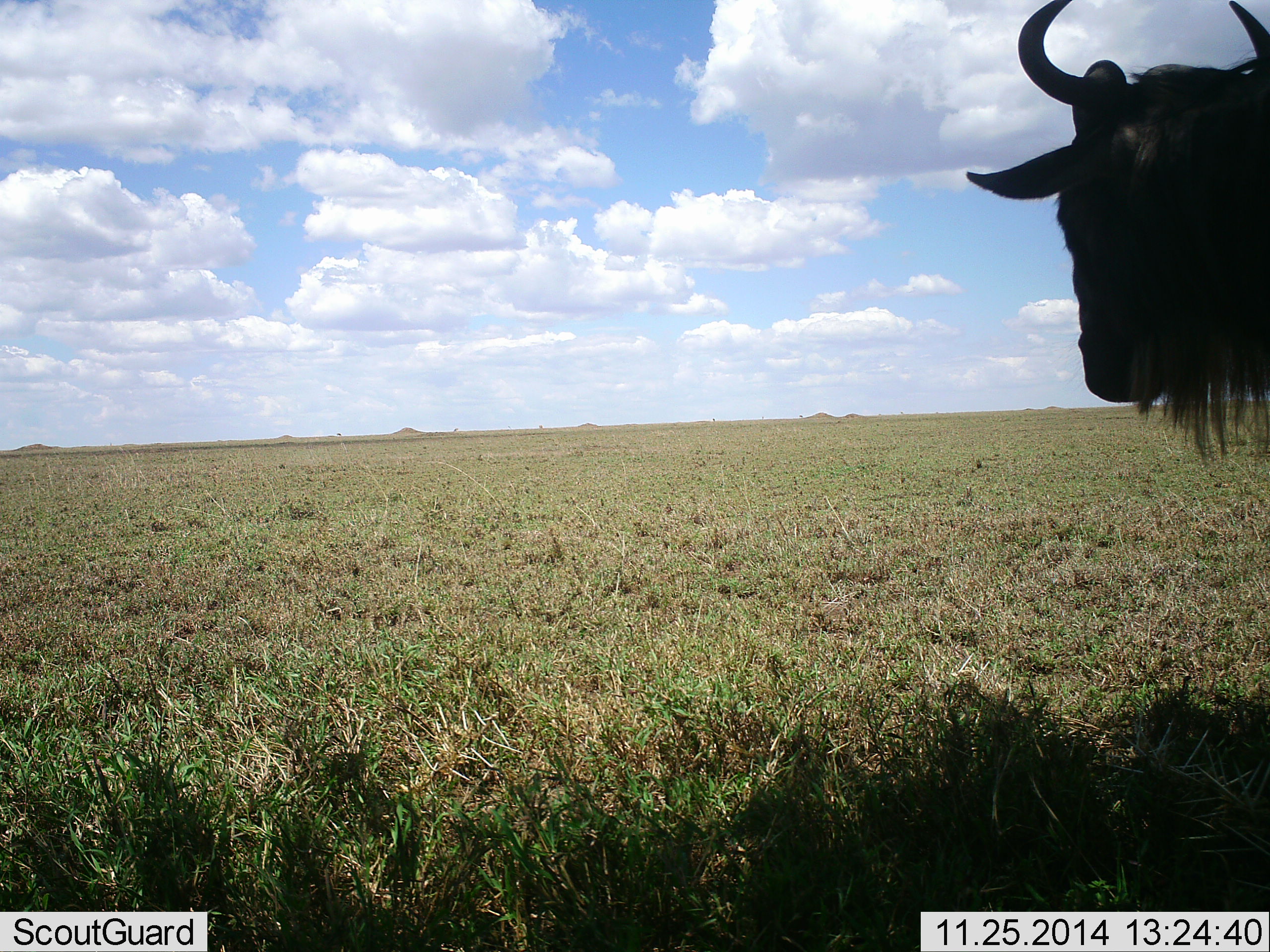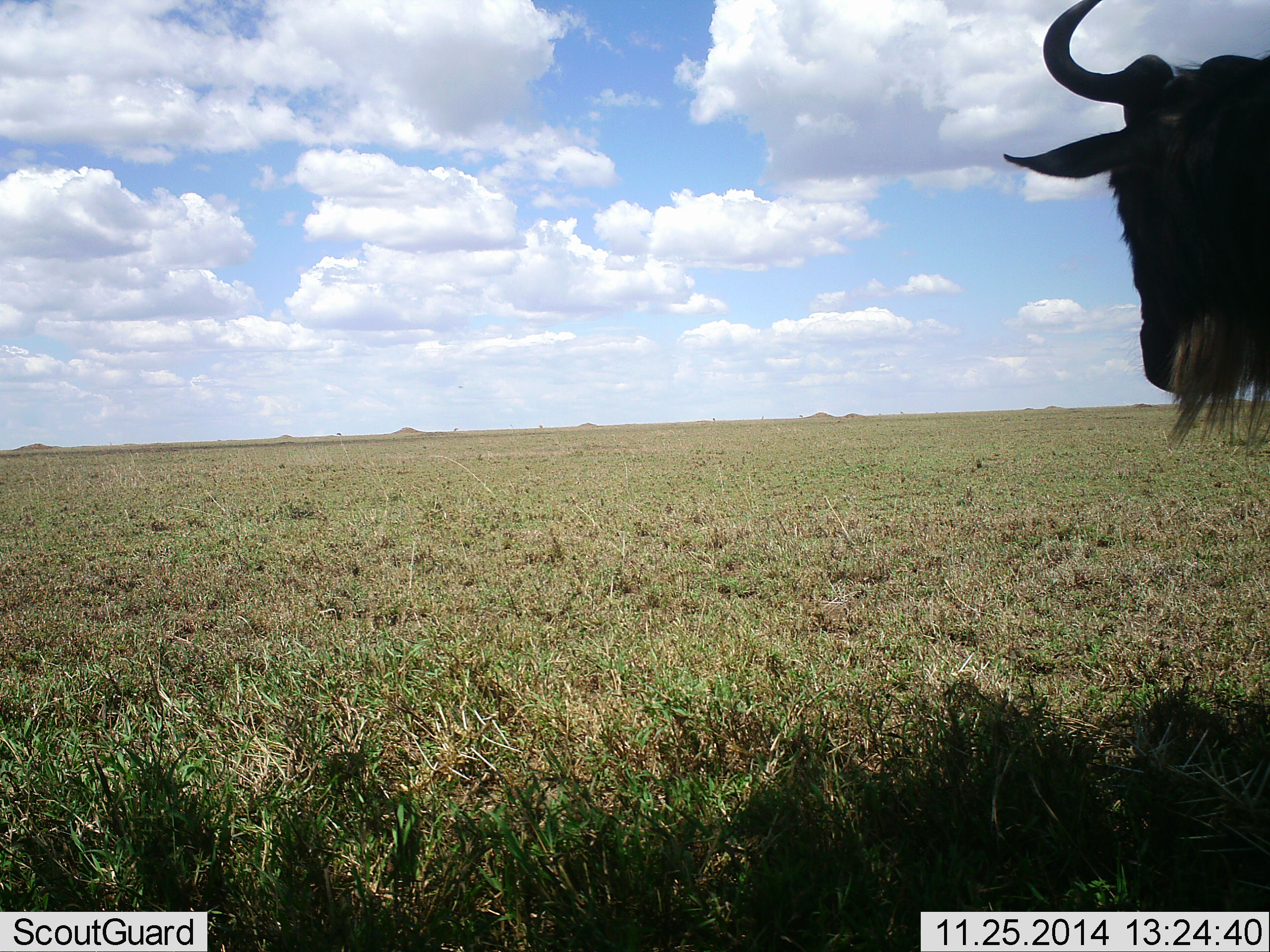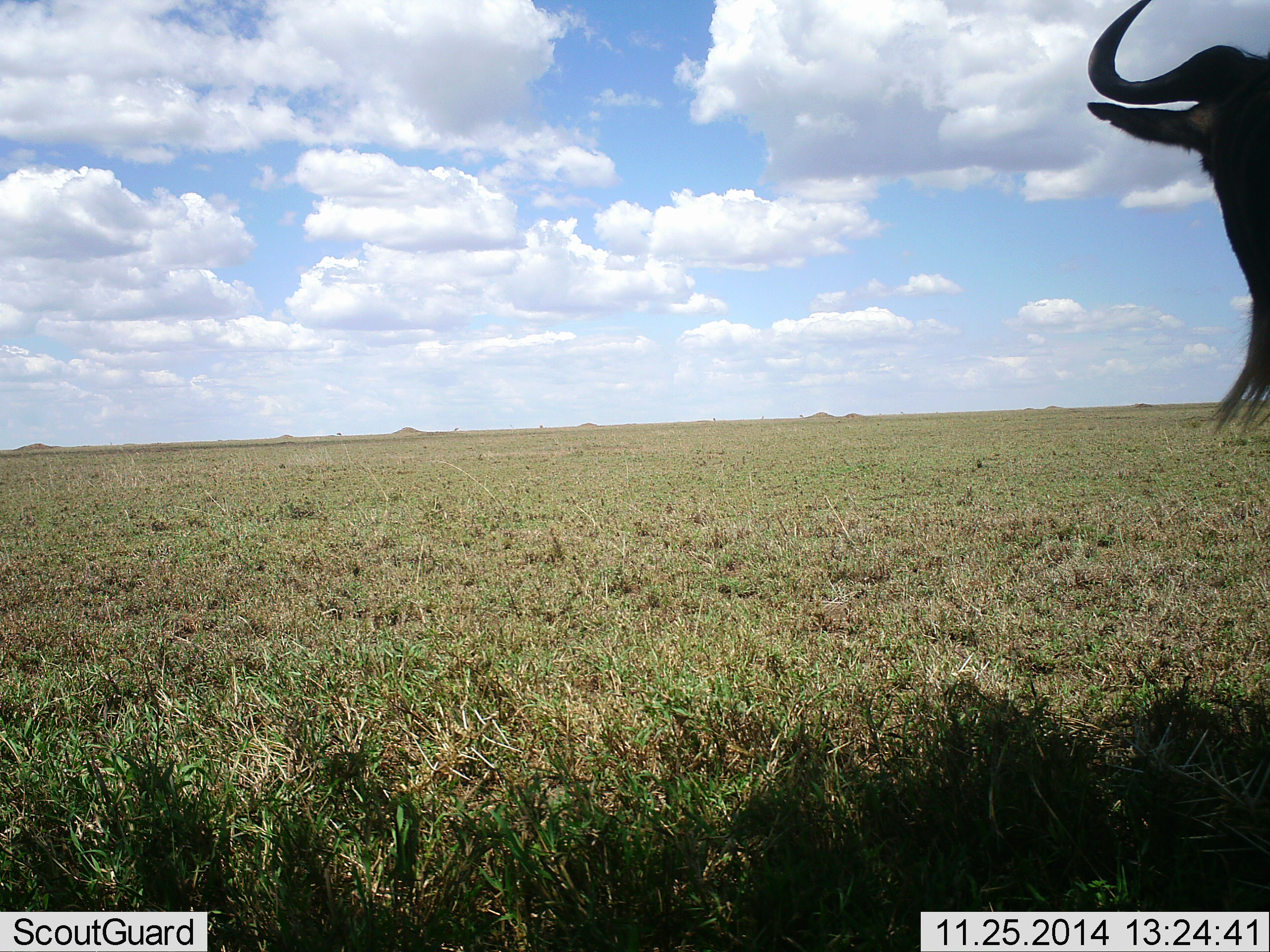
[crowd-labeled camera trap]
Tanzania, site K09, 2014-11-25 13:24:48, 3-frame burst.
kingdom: Animalia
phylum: Chordata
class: Mammalia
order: Artiodactyla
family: Bovidae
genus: Connochaetes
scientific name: Connochaetes taurinus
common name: blue wildebeest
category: wildebeest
Wildebeest (blue wildebeest) (Connochaetes taurinus), count 1. Behavior (volunteer vote fractions): standing 70%, resting 0%, moving 30%, interacting 0%. Young present (vote fraction): 0%. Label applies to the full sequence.